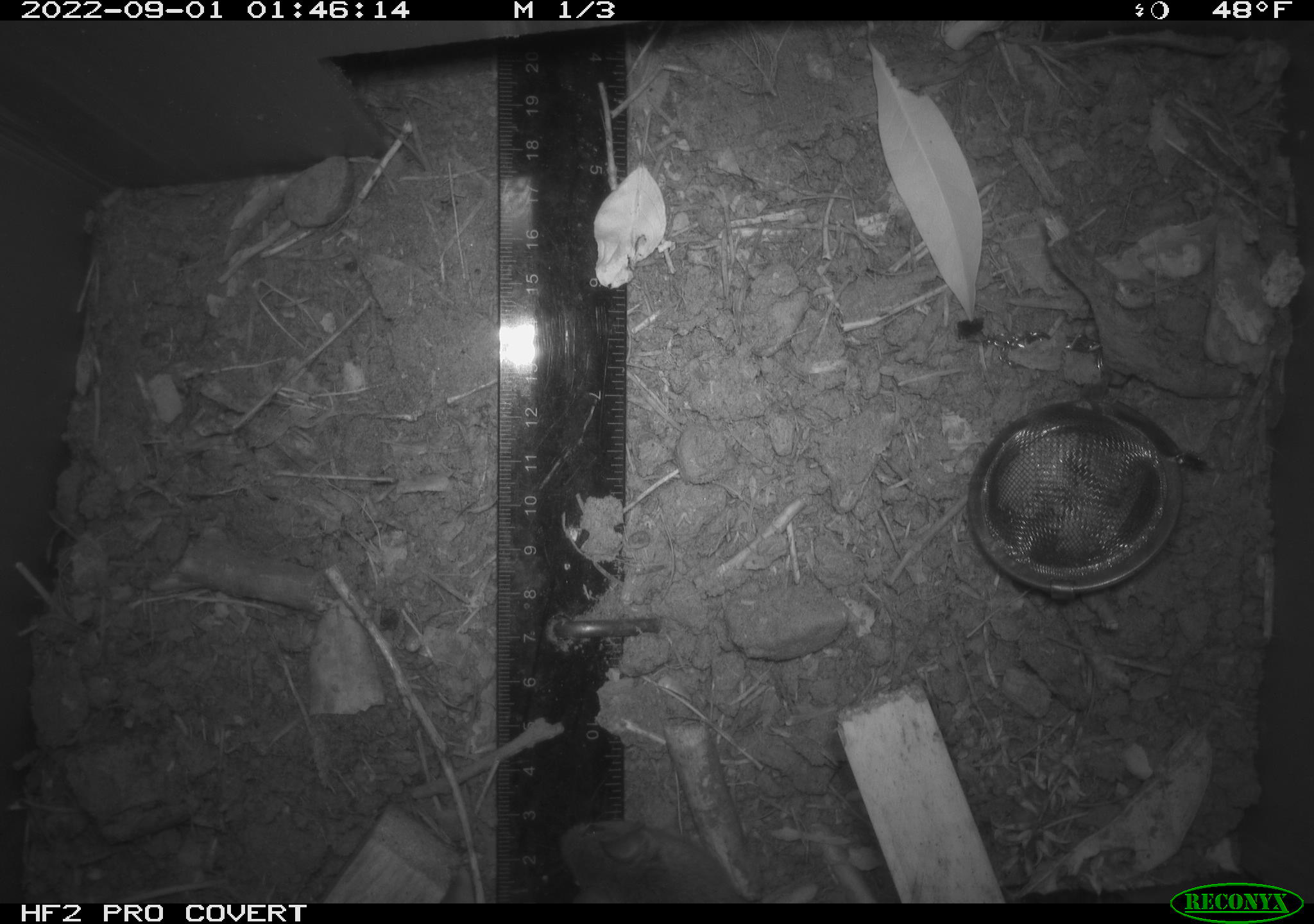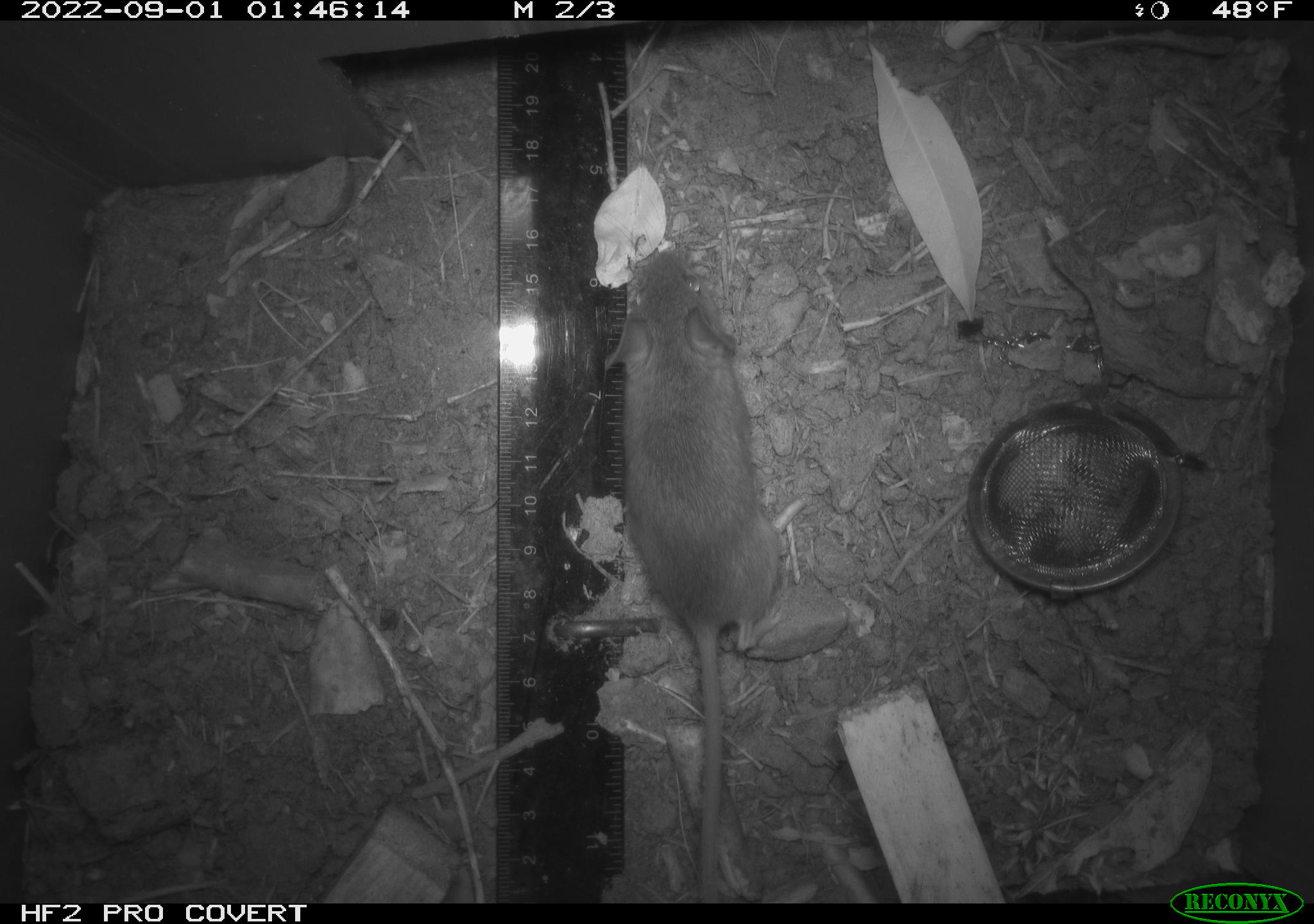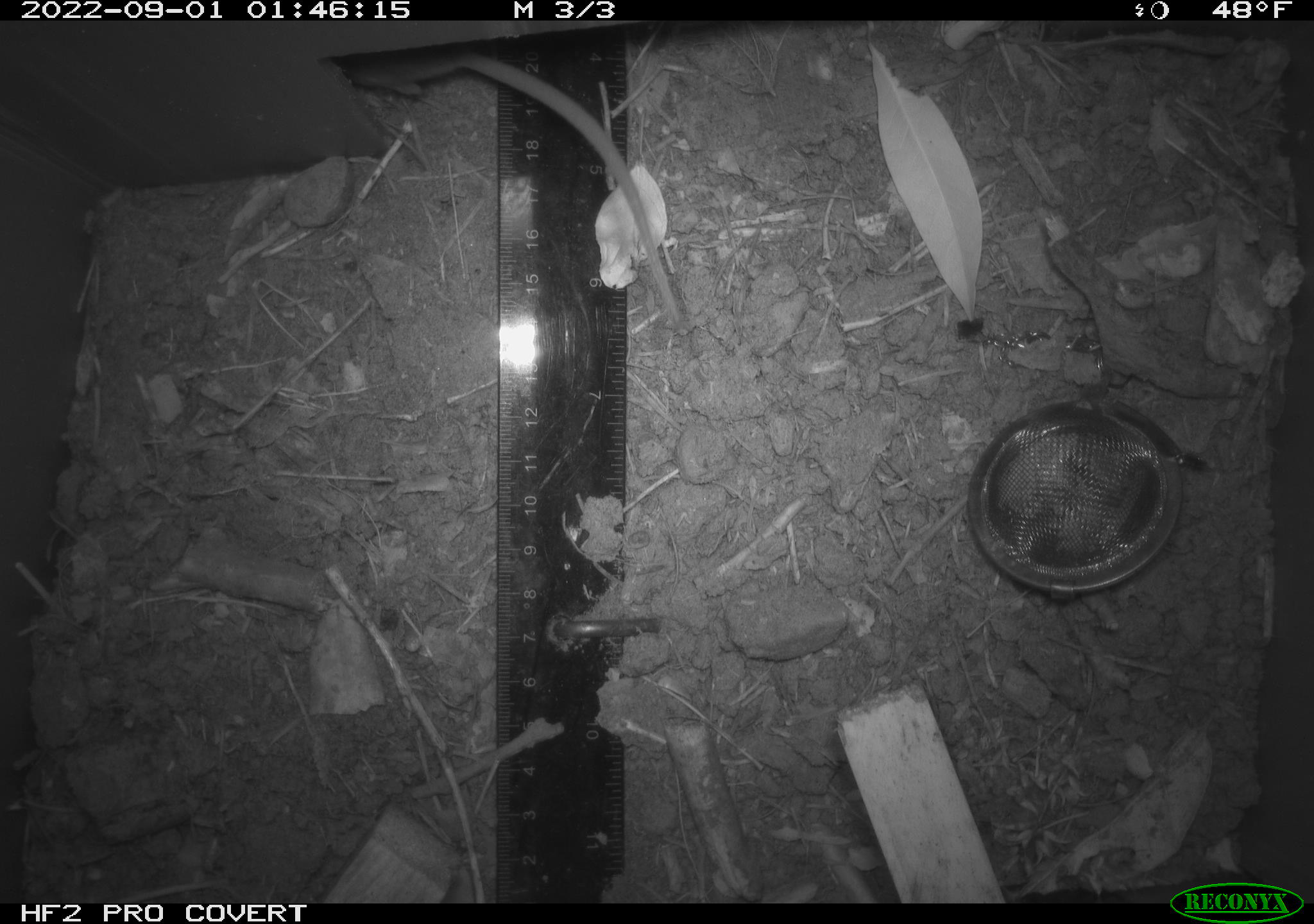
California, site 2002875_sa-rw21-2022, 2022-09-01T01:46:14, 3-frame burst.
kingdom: Animalia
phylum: Chordata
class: Mammalia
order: Rodentia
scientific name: Rodentia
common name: mouse species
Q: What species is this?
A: Mouse species (Rodentia).